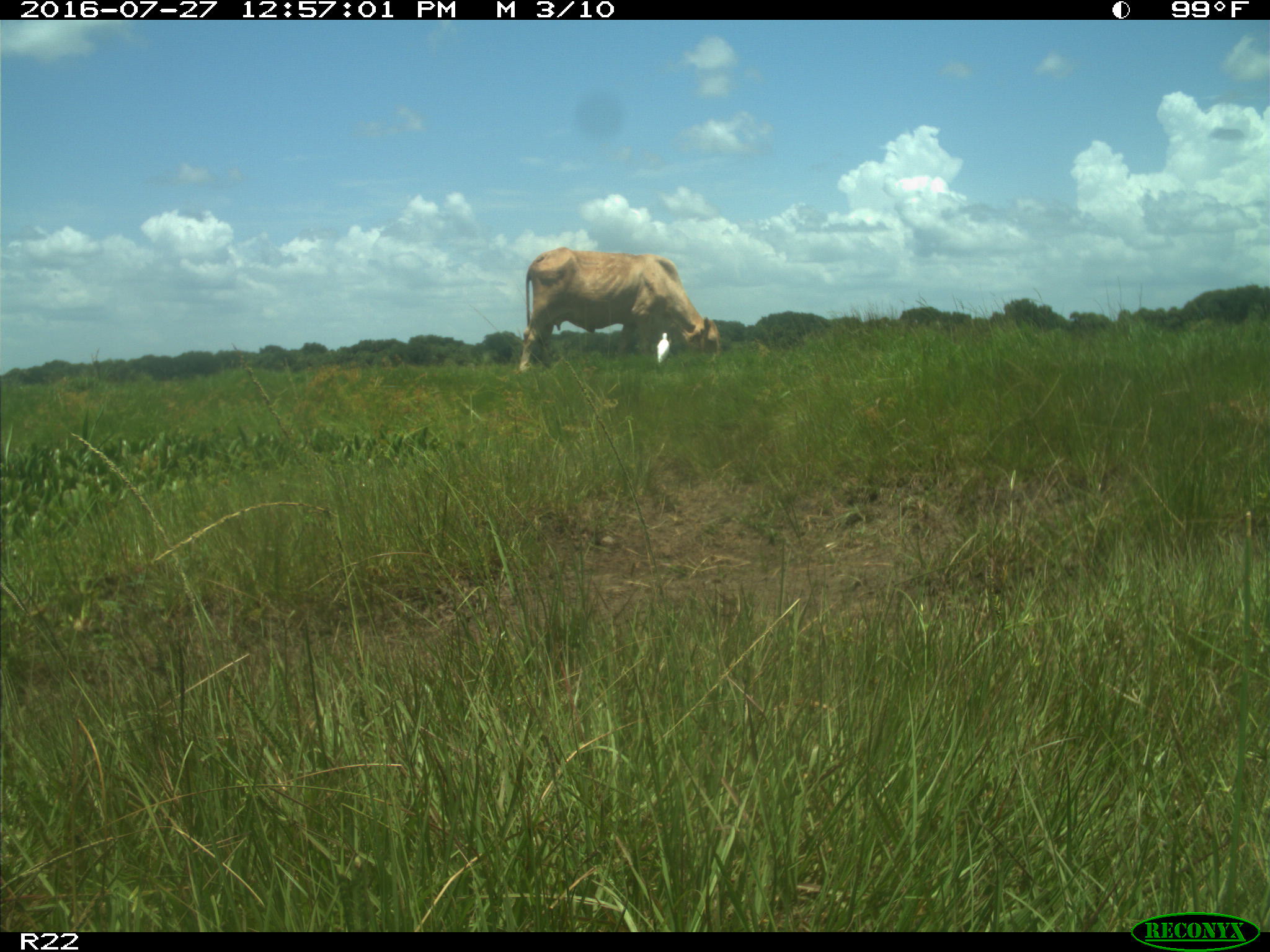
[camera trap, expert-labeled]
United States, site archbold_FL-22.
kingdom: Animalia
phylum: Chordata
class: Mammalia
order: Artiodactyla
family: Bovidae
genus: Bos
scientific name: Bos taurus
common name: domestic cow